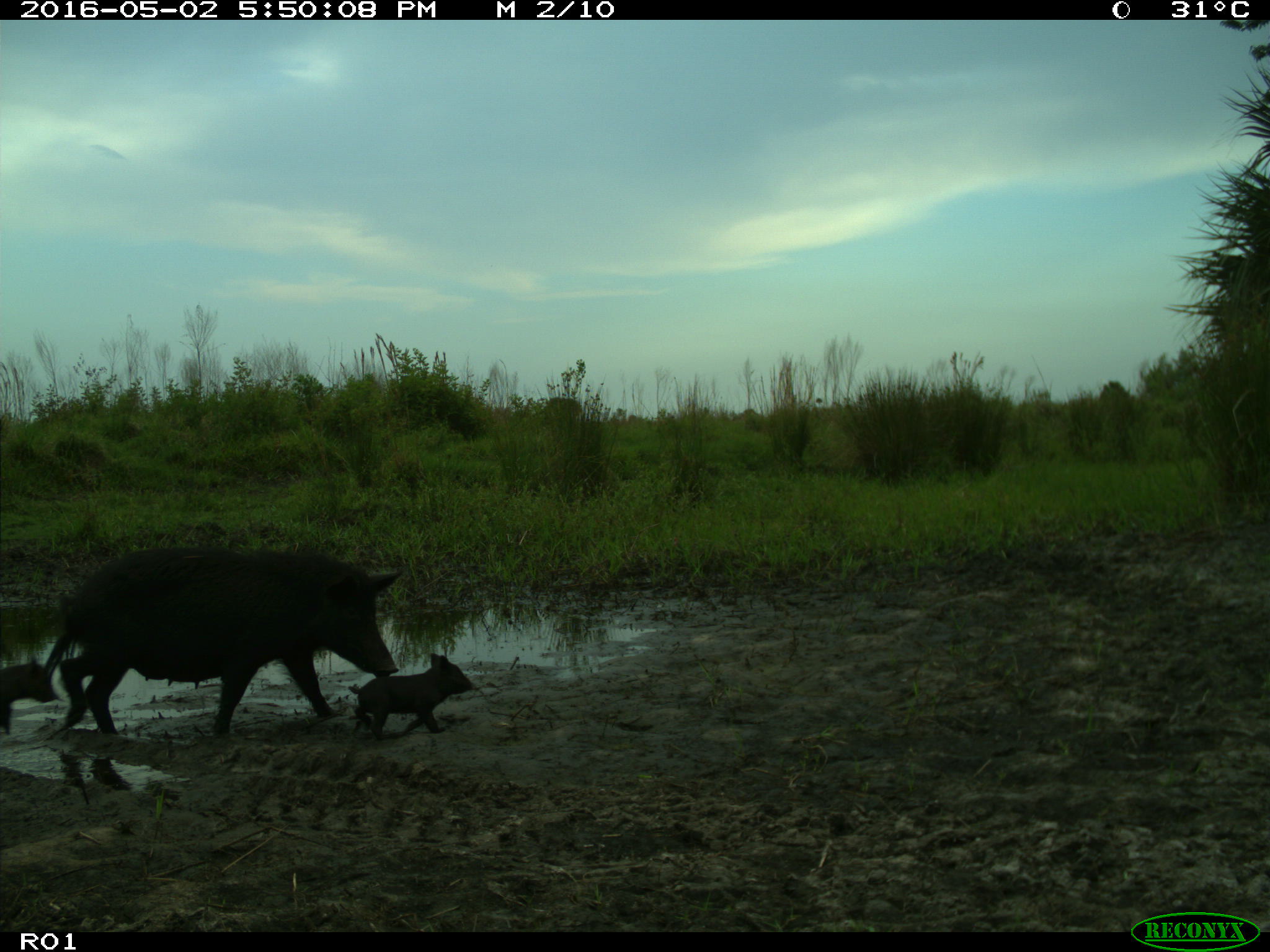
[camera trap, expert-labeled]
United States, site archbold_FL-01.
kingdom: Animalia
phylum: Chordata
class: Mammalia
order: Artiodactyla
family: Suidae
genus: Sus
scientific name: Sus scrofa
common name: wild boar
Sus scrofa (wild boar).